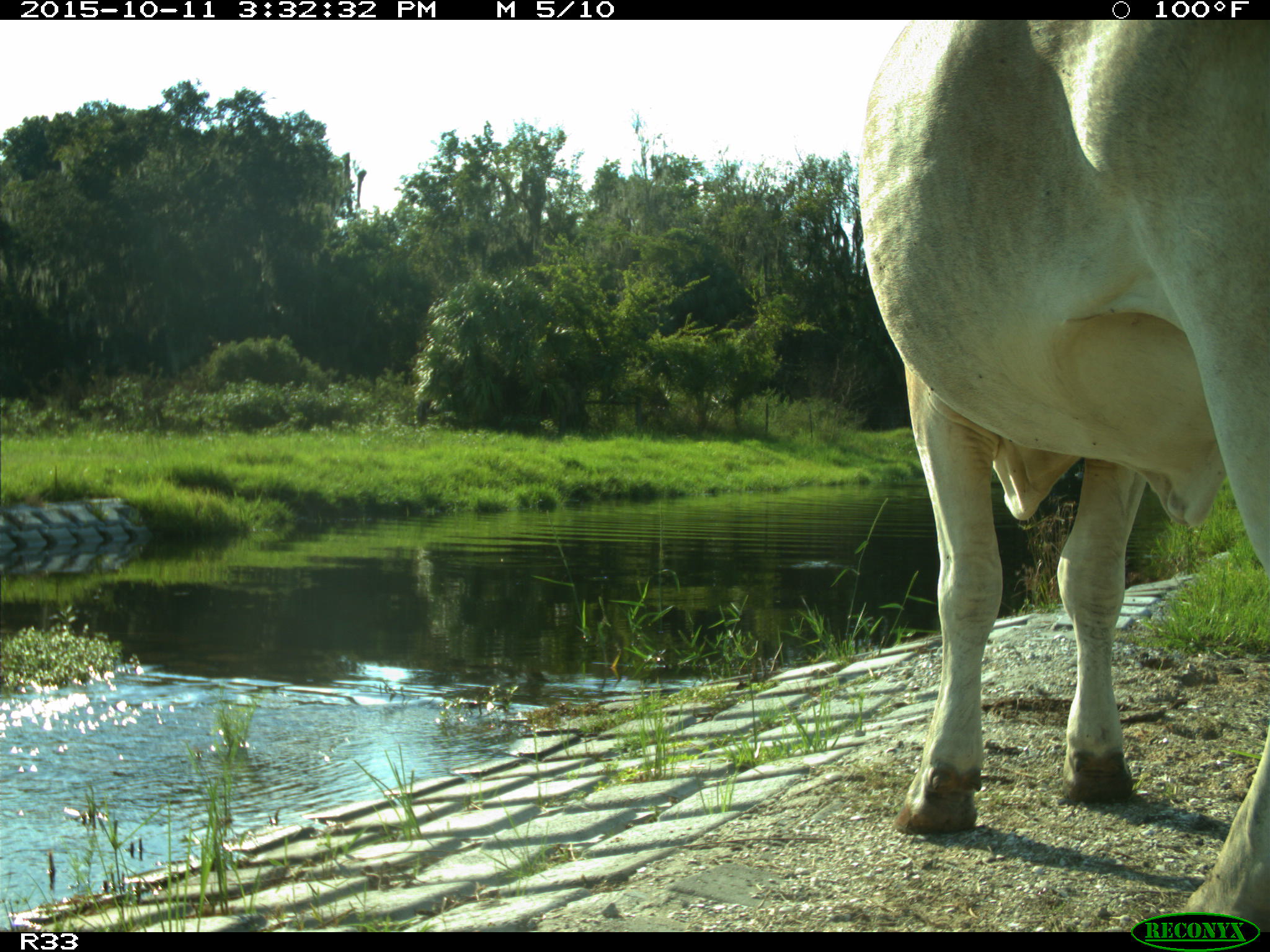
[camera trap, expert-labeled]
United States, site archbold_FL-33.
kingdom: Animalia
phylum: Chordata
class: Mammalia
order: Artiodactyla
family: Bovidae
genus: Bos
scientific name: Bos taurus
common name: domestic cow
Bos taurus (domestic cow).